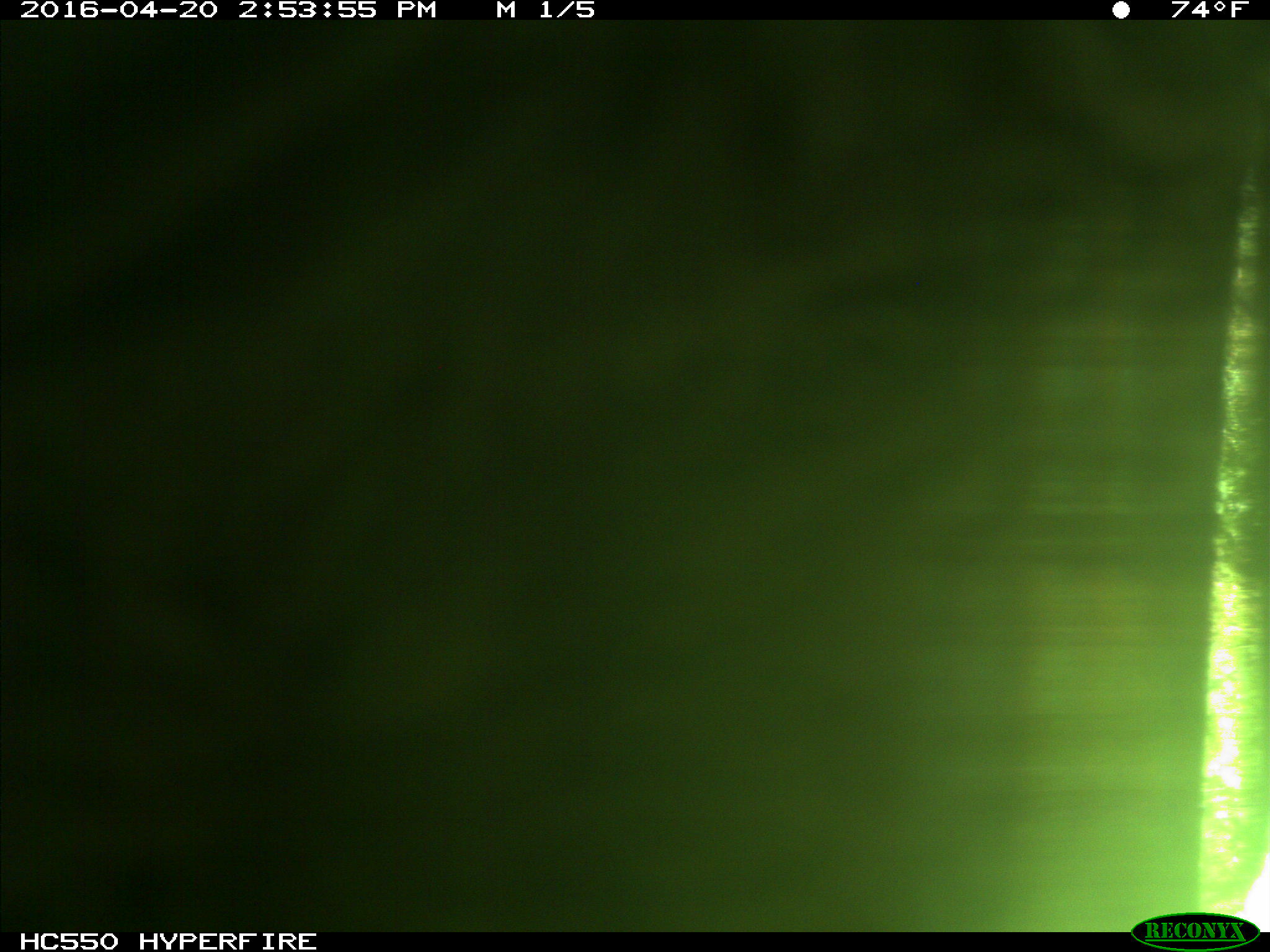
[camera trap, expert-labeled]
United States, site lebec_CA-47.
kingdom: Animalia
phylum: Chordata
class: Mammalia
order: Artiodactyla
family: Bovidae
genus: Bos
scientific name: Bos taurus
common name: domestic cow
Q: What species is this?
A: Bos taurus (domestic cow).